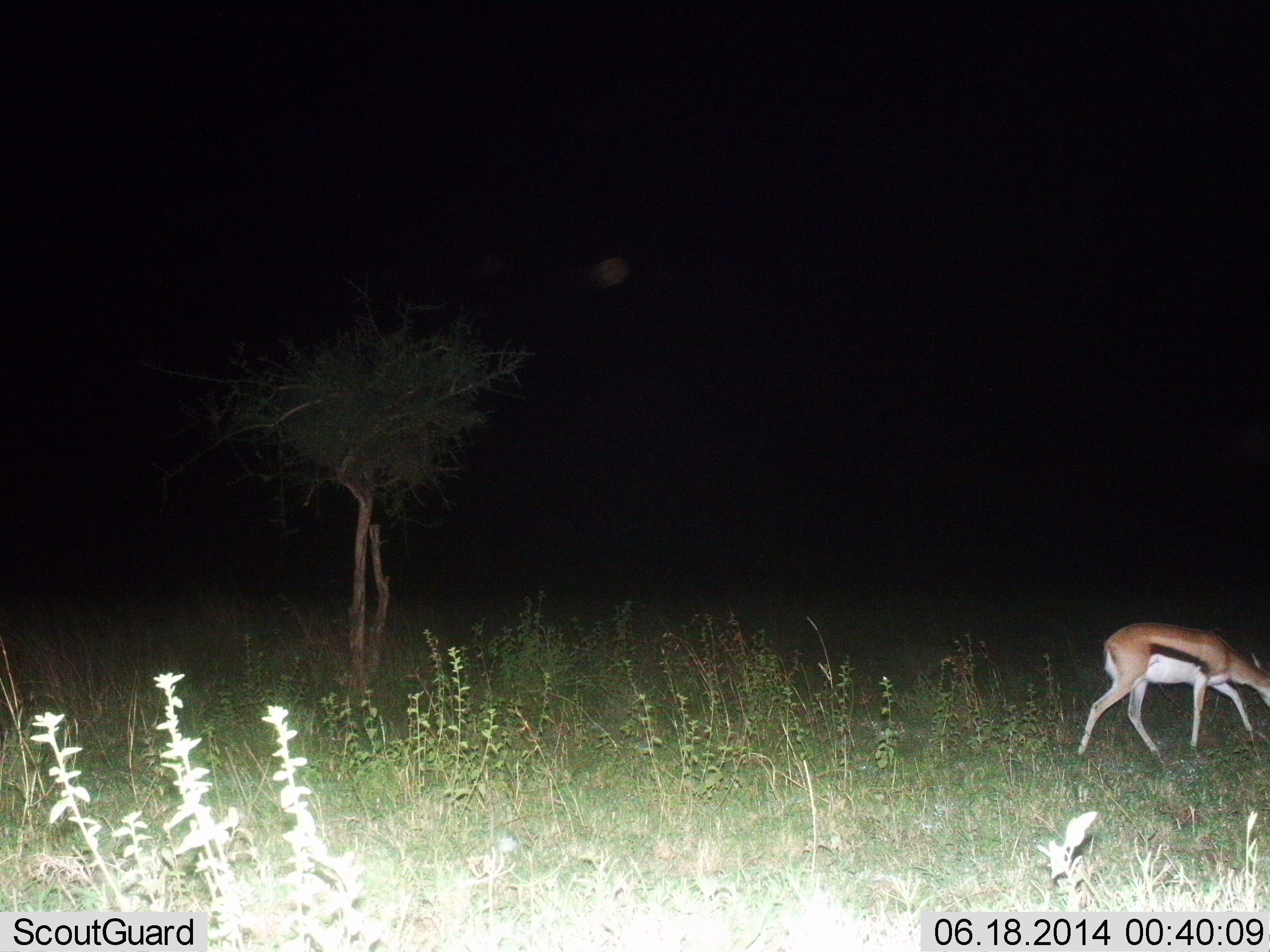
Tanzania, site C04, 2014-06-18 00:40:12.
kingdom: Animalia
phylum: Chordata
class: Mammalia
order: Artiodactyla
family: Bovidae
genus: Eudorcas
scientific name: Eudorcas thomsonii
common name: thomson's gazelle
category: gazellethomsons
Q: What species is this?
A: Gazellethomsons (thomson's gazelle) (Eudorcas thomsonii).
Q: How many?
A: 1.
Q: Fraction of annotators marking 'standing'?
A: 0%.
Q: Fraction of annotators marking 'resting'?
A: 0%.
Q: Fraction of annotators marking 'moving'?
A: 60%.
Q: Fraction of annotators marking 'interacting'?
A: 0%.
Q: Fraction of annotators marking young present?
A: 0%.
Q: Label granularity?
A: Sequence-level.